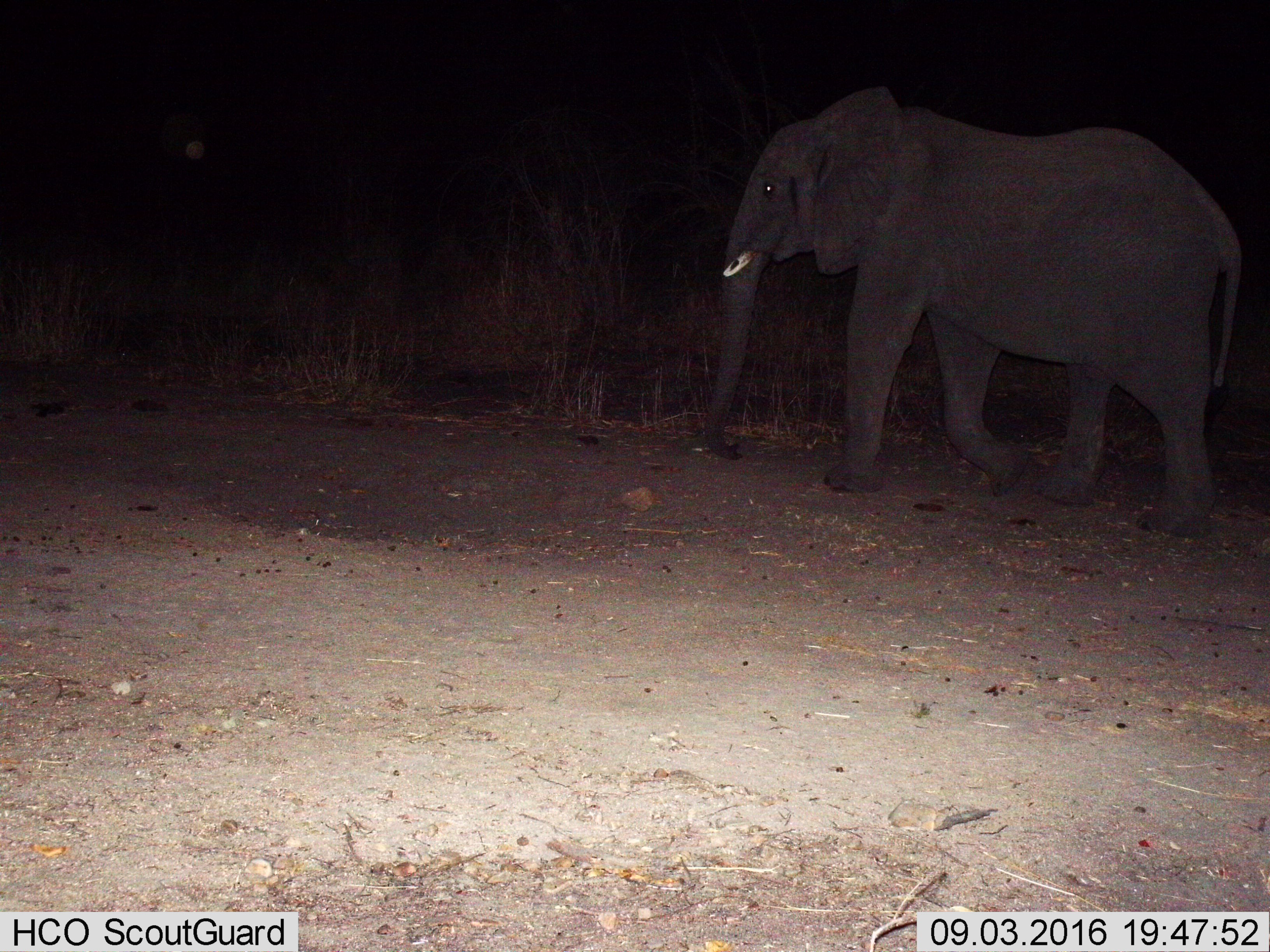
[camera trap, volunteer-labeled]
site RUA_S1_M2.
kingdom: Animalia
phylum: Chordata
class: Mammalia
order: Proboscidea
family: Elephantidae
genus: Loxodonta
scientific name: Loxodonta africana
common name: african bush elephant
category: elephant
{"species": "elephant (african bush elephant) (Loxodonta africana)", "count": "1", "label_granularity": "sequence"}